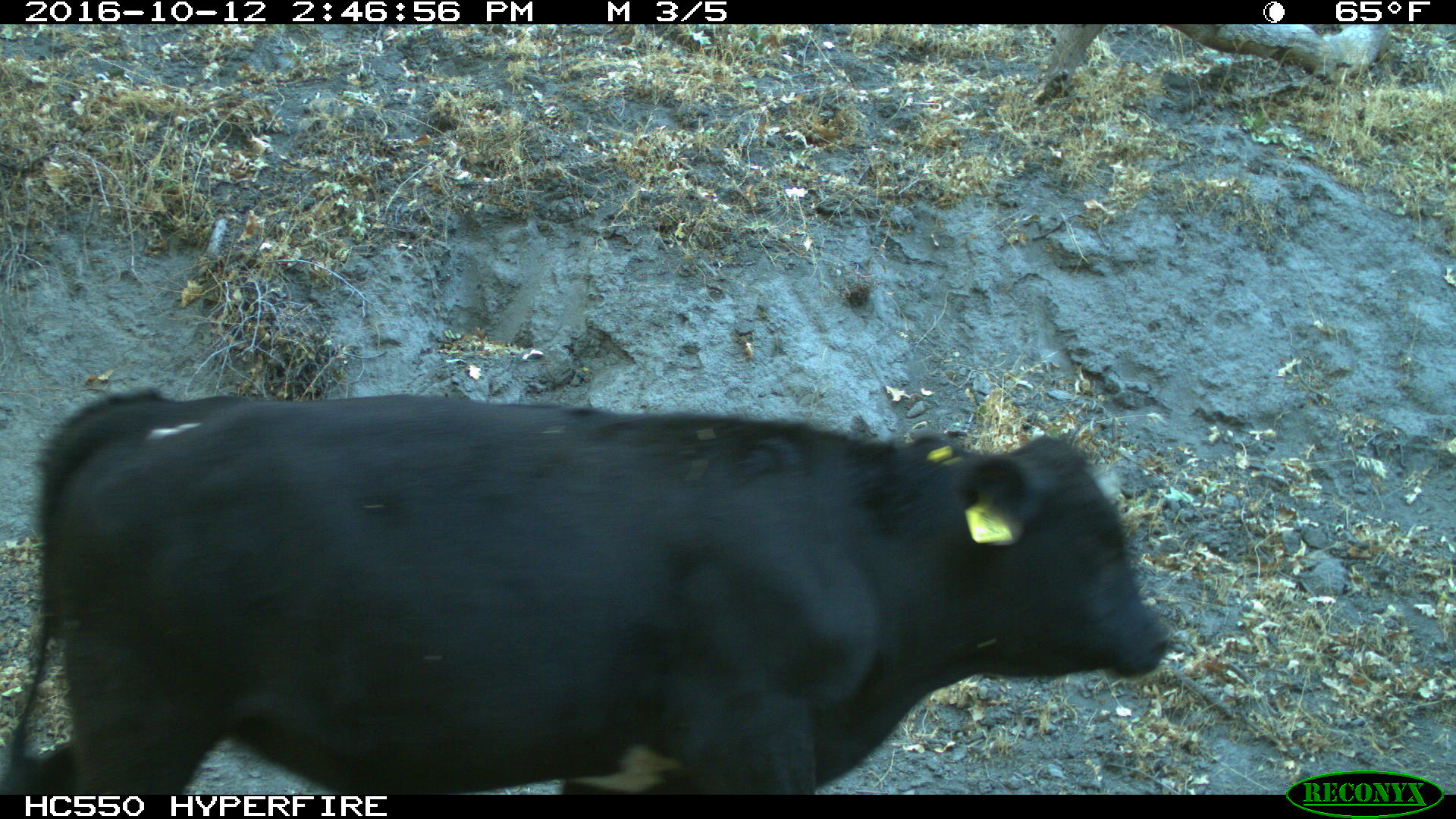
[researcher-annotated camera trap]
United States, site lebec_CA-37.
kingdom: Animalia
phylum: Chordata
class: Mammalia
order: Artiodactyla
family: Bovidae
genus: Bos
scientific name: Bos taurus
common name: domestic cow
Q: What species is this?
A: Bos taurus (domestic cow).